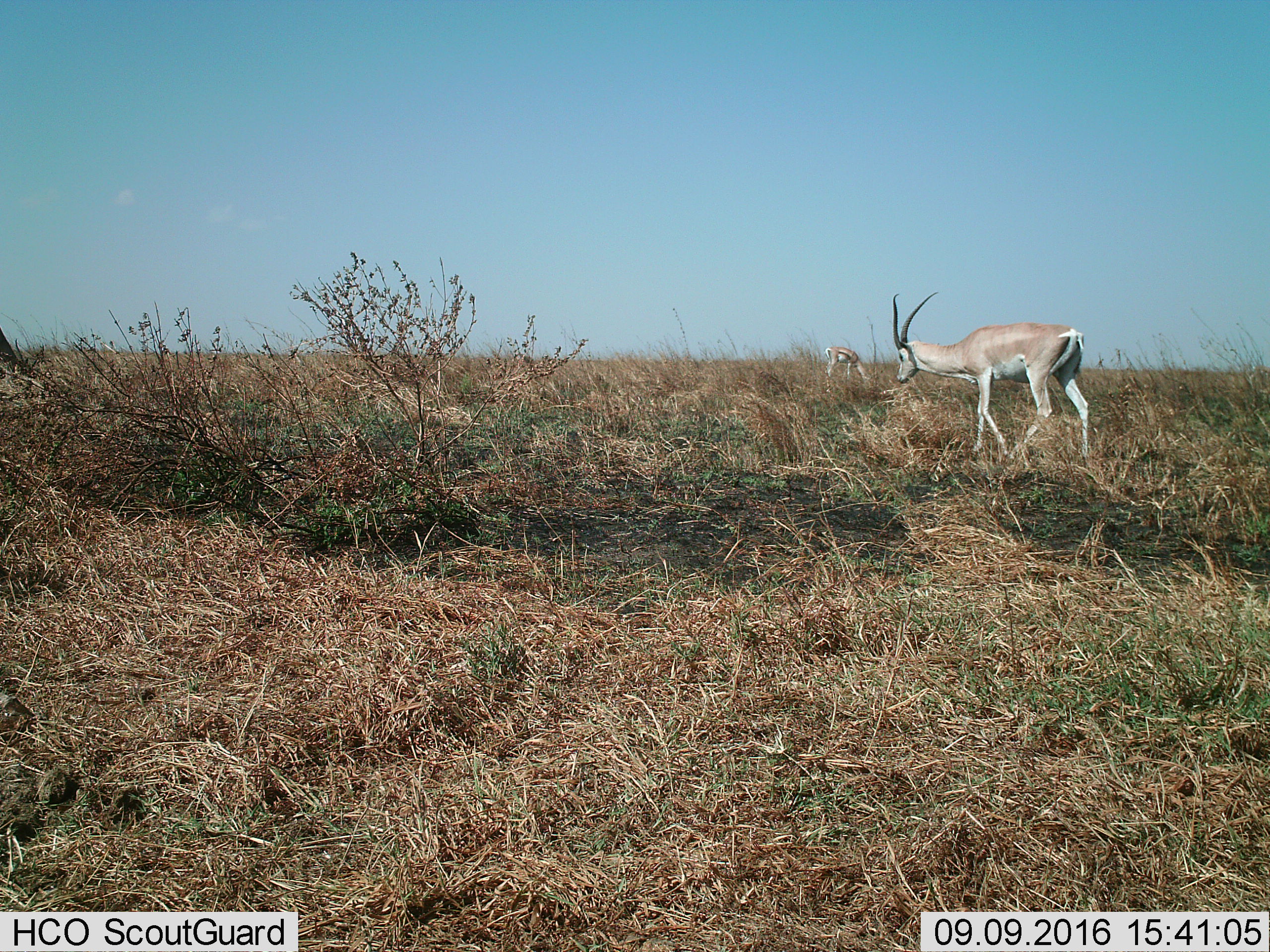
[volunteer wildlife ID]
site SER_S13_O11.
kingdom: Animalia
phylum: Chordata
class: Mammalia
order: Artiodactyla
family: Bovidae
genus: Nanger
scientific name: Nanger granti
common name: grant's gazelle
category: gazellegrants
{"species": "gazellegrants (grant's gazelle) (Nanger granti)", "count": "1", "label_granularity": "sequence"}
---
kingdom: Animalia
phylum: Chordata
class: Mammalia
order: Artiodactyla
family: Bovidae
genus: Eudorcas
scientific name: Eudorcas thomsonii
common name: thomson's gazelle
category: gazellethomsons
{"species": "gazellethomsons (thomson's gazelle) (Eudorcas thomsonii)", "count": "1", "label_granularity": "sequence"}